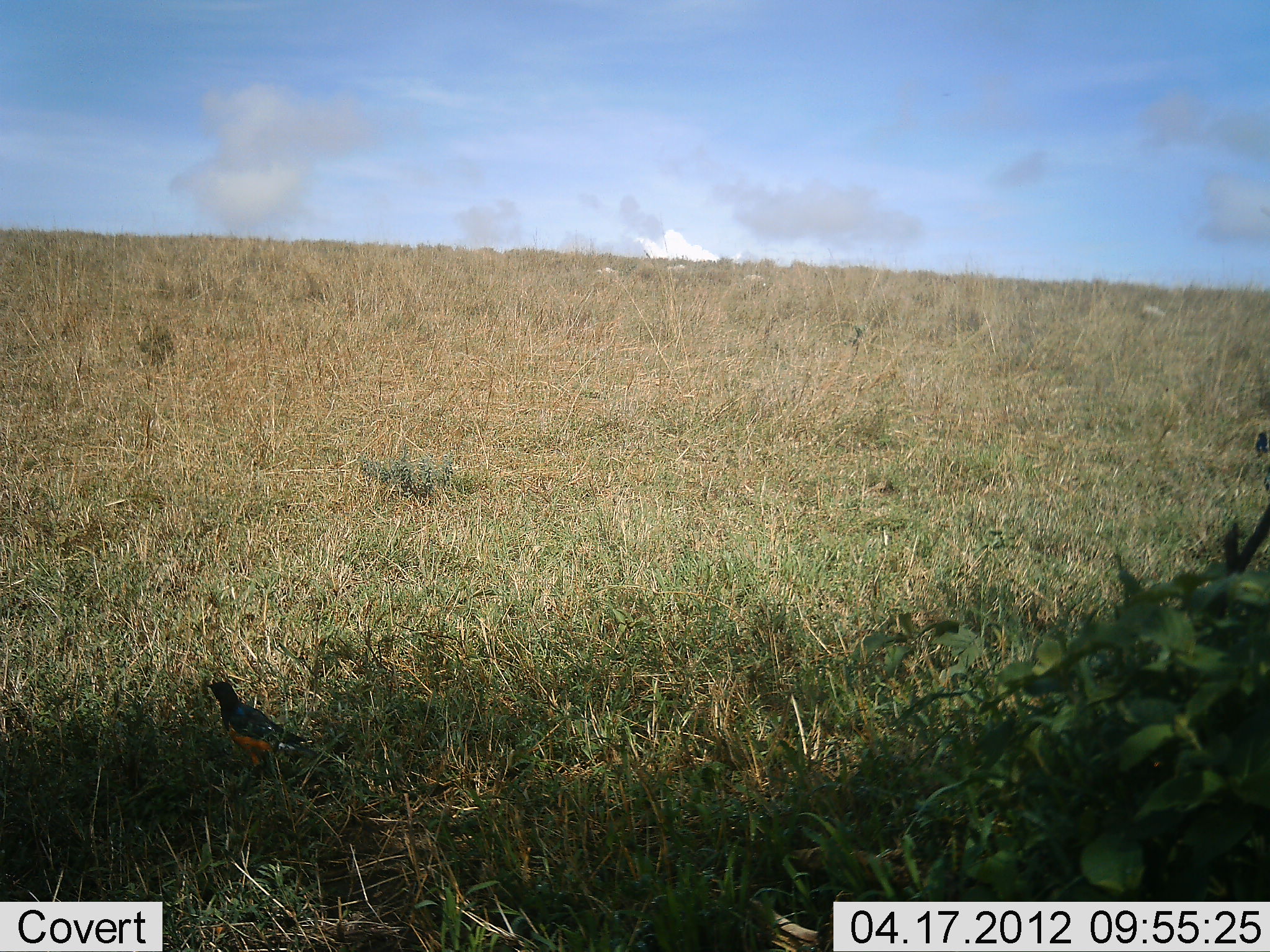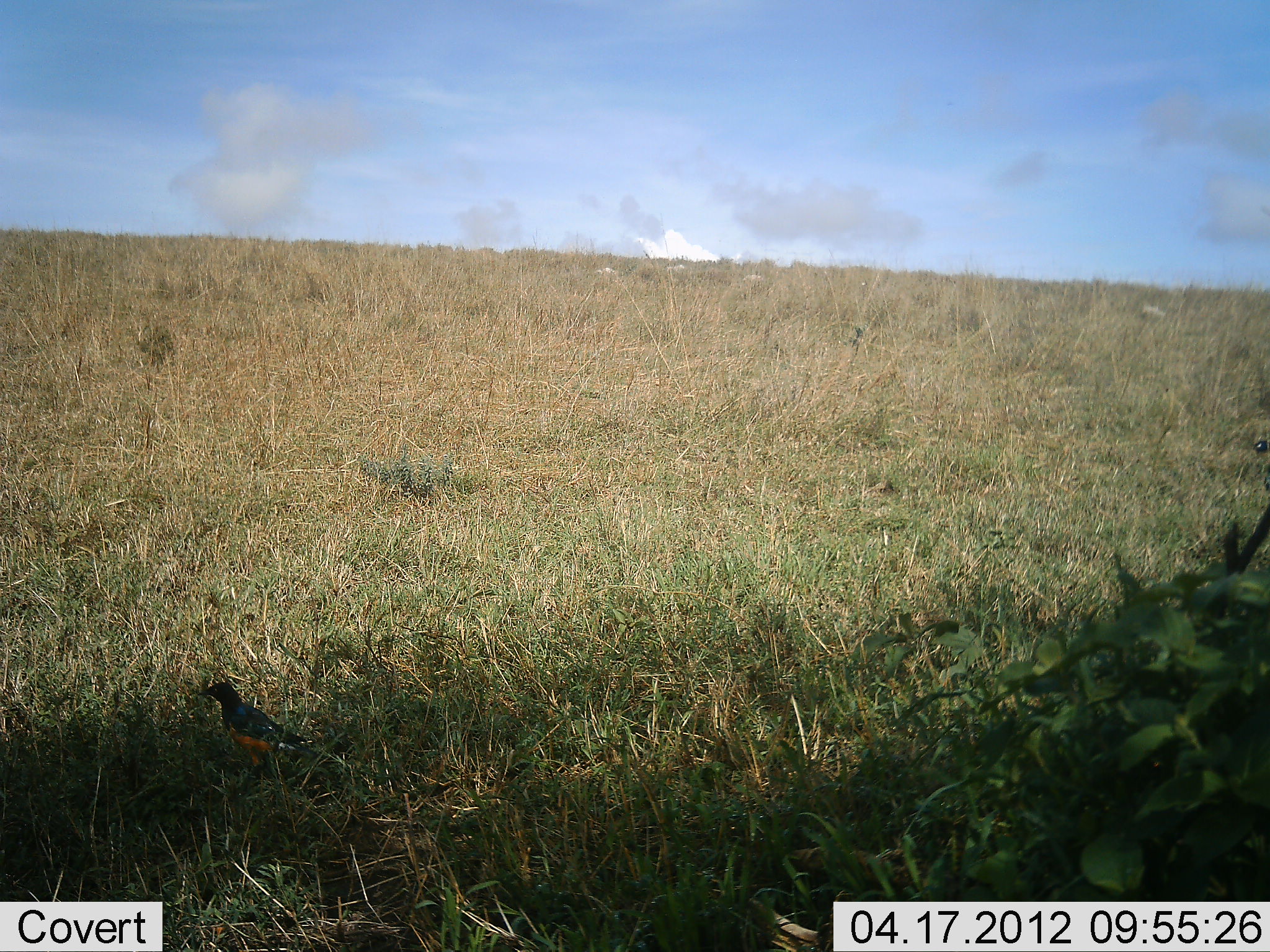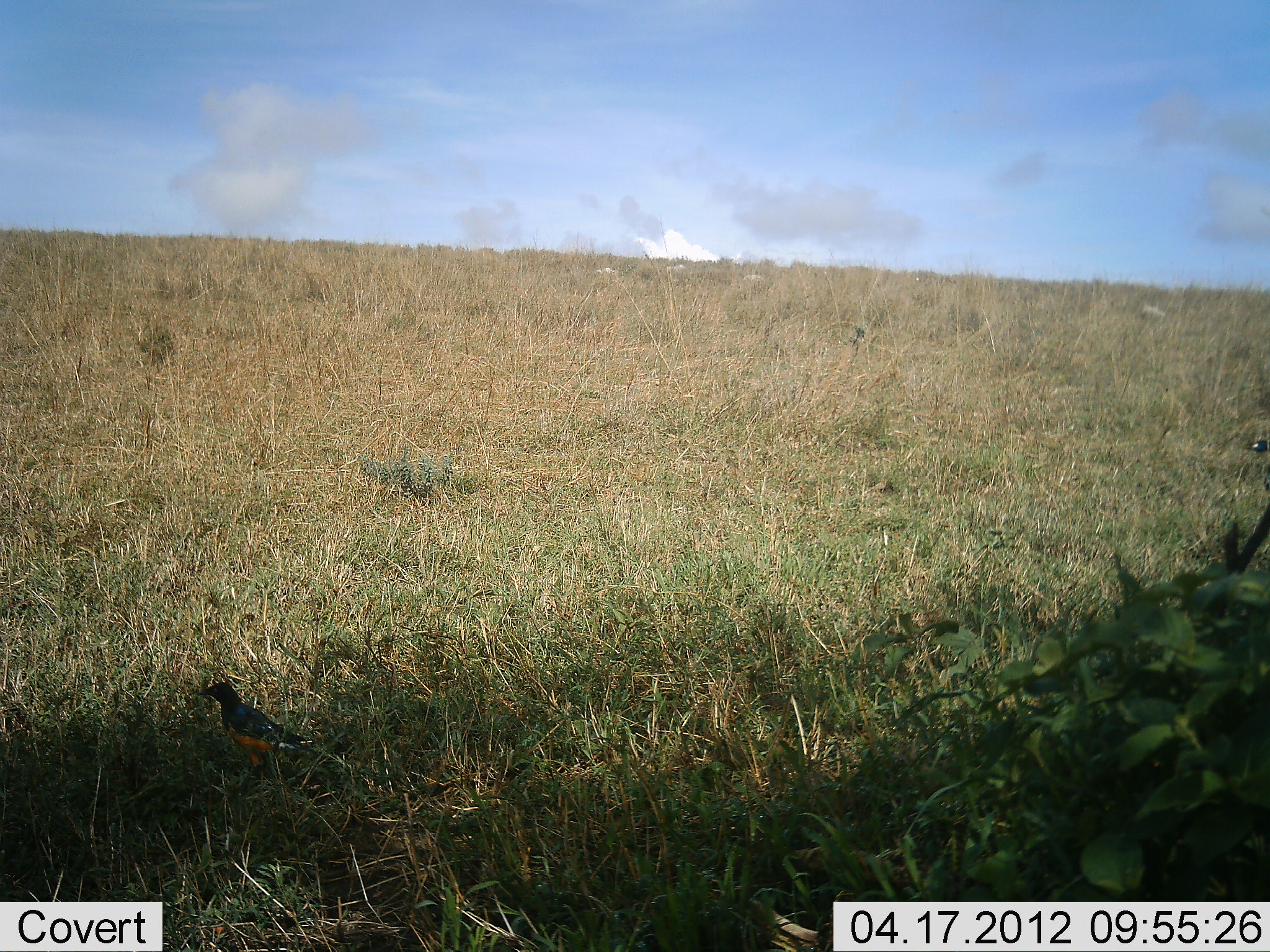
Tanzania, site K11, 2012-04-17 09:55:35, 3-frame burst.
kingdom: Animalia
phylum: Chordata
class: Aves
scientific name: Aves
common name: bird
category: otherbird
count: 1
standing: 91%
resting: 9%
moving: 4%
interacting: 0%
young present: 0%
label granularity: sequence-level